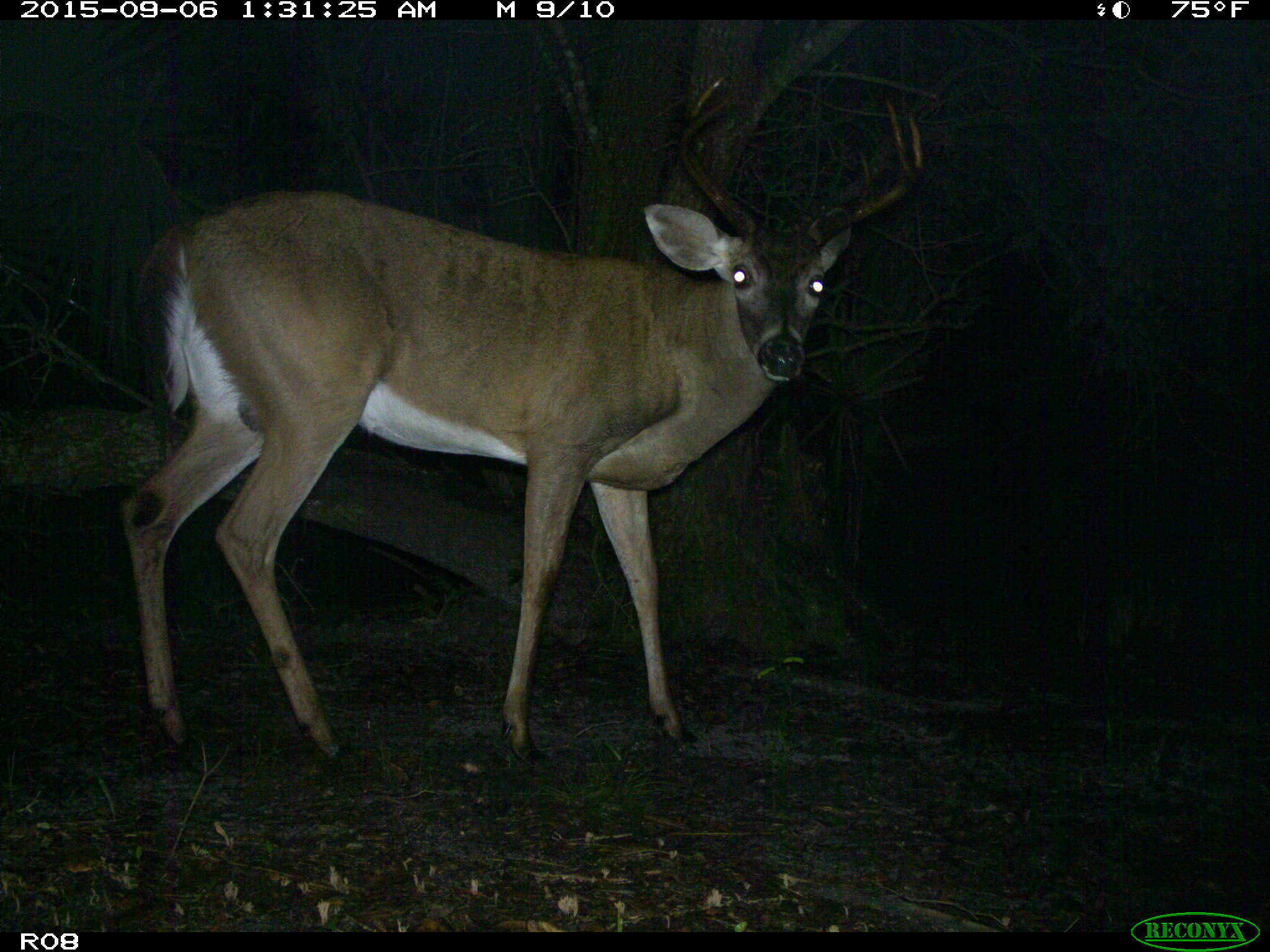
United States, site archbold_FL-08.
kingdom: Animalia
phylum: Chordata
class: Mammalia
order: Artiodactyla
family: Cervidae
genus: Odocoileus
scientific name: Odocoileus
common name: deer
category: unidentified deer